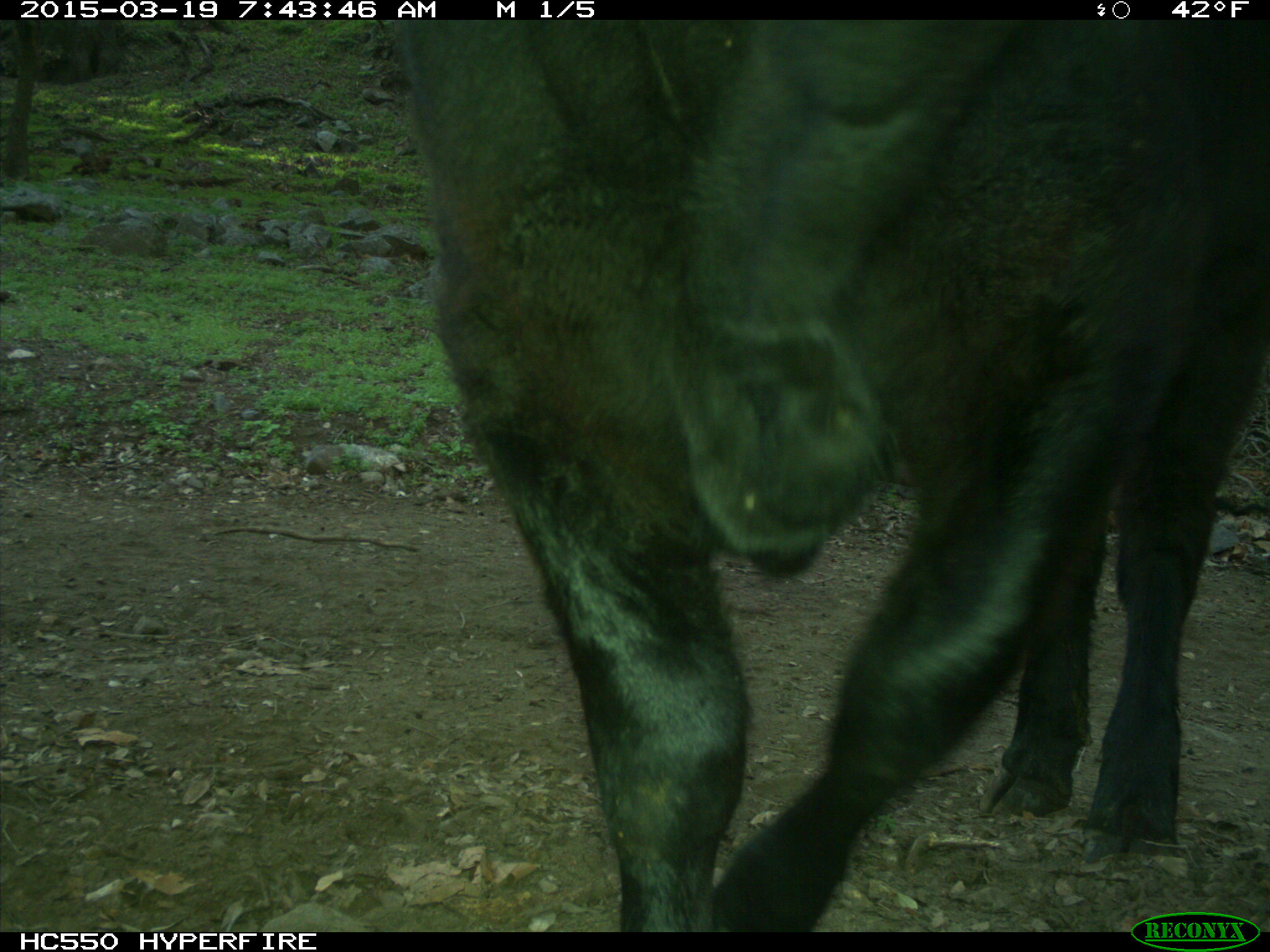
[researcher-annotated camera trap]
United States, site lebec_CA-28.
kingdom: Animalia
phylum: Chordata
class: Mammalia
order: Artiodactyla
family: Bovidae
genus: Bos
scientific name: Bos taurus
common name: domestic cow